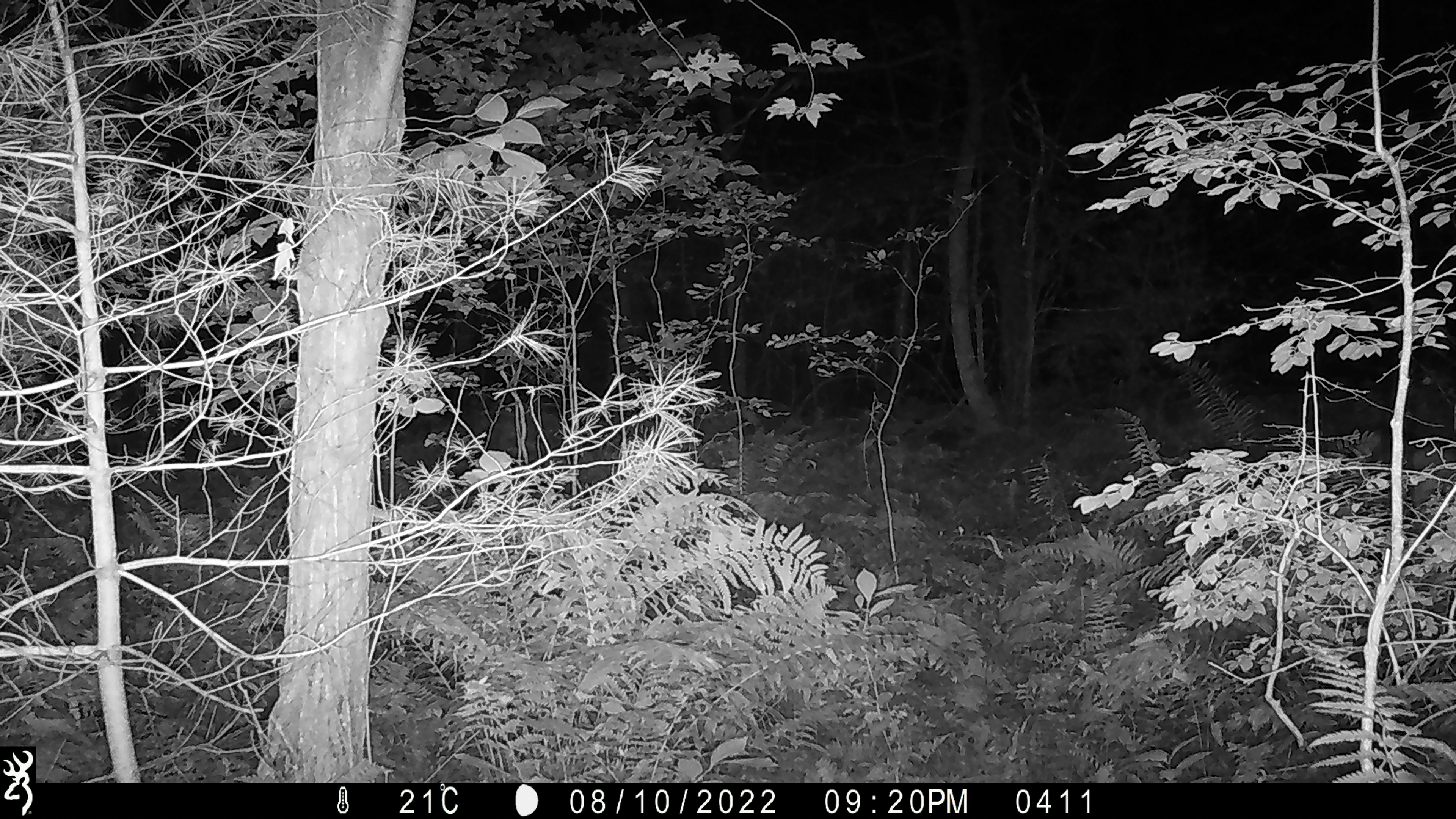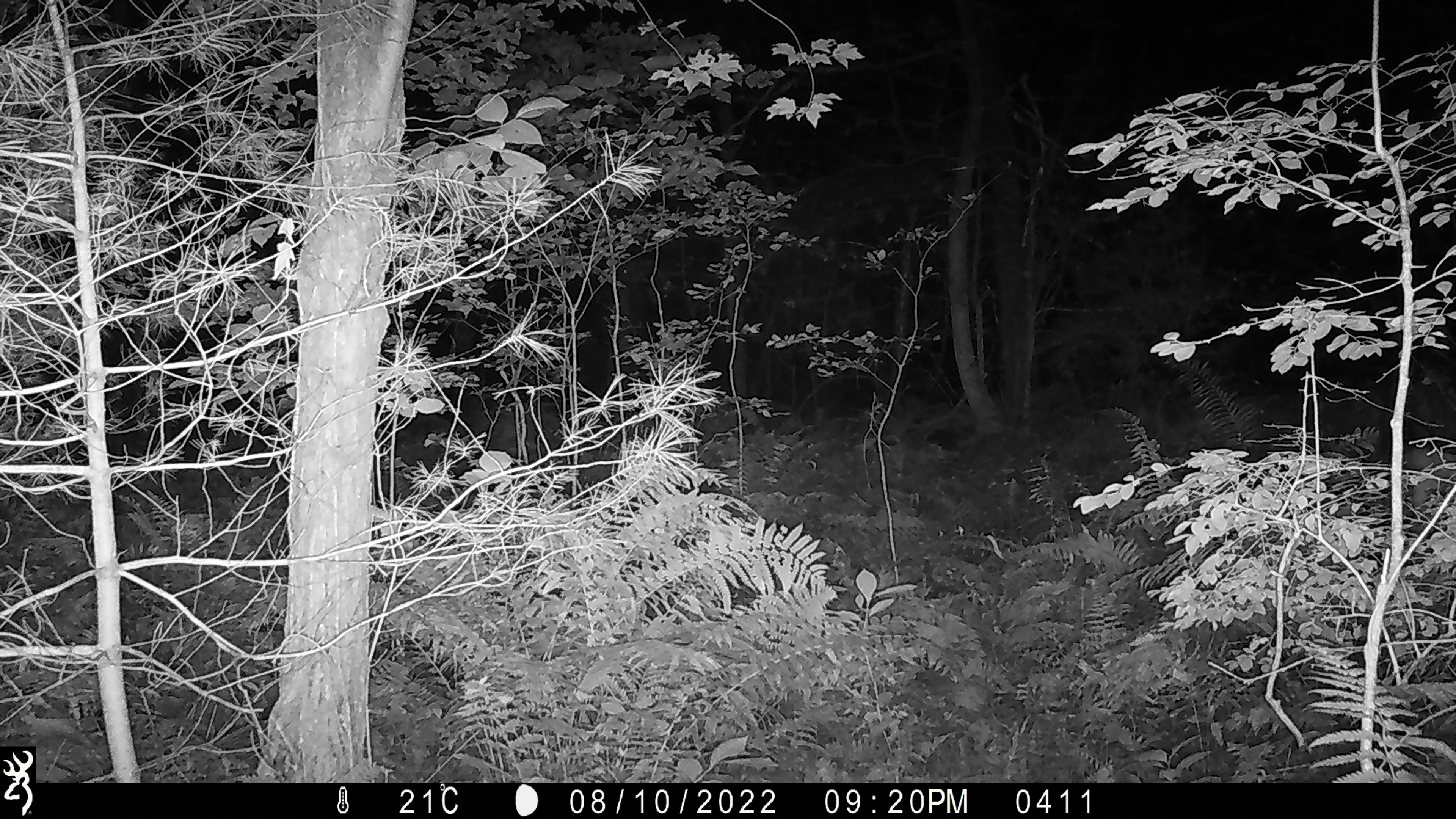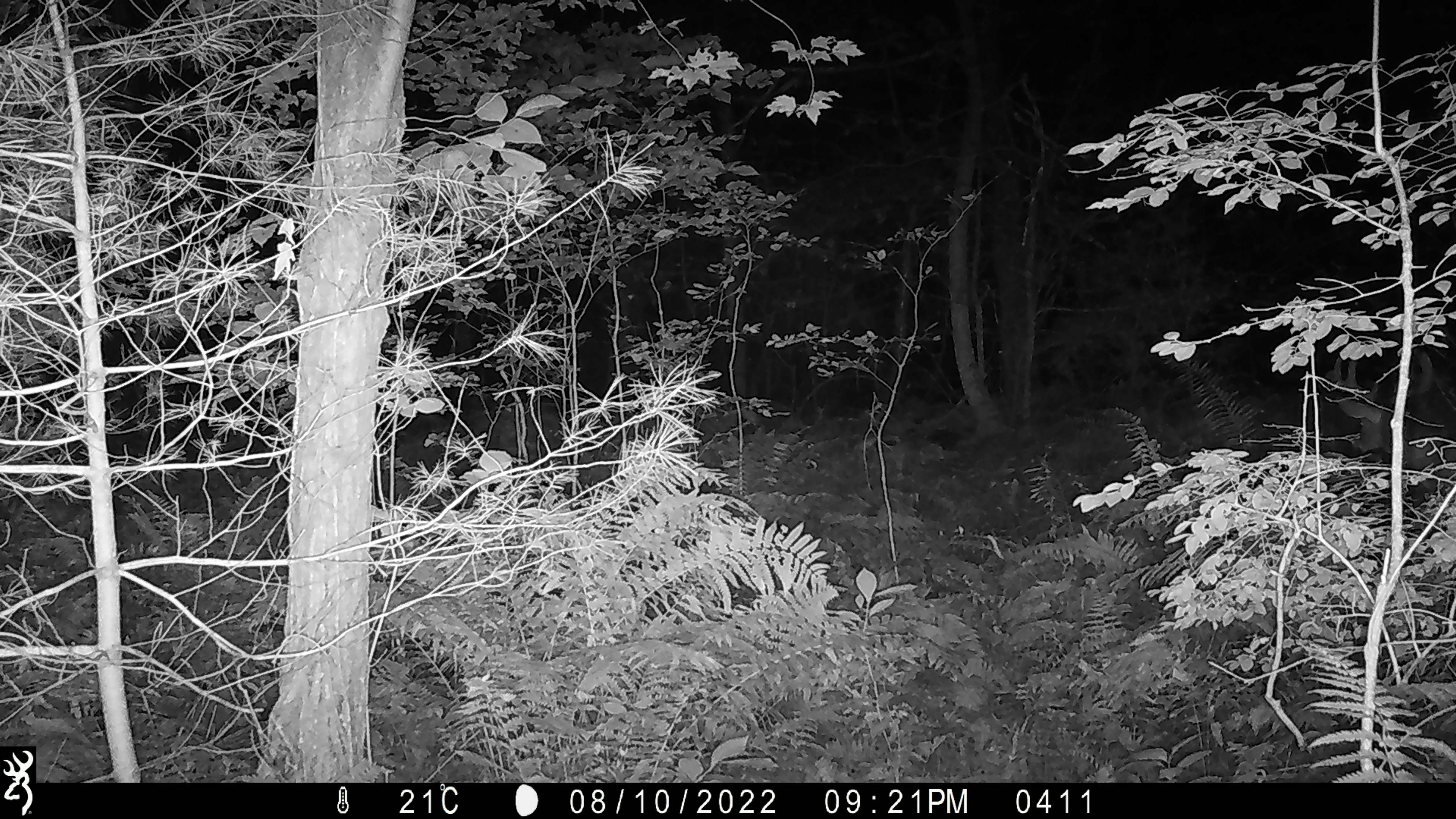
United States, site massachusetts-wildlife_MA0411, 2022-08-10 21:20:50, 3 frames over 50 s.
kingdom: Animalia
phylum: Chordata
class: Mammalia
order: Artiodactyla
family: Cervidae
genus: Odocoileus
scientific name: Odocoileus virginianus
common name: white-tailed deer